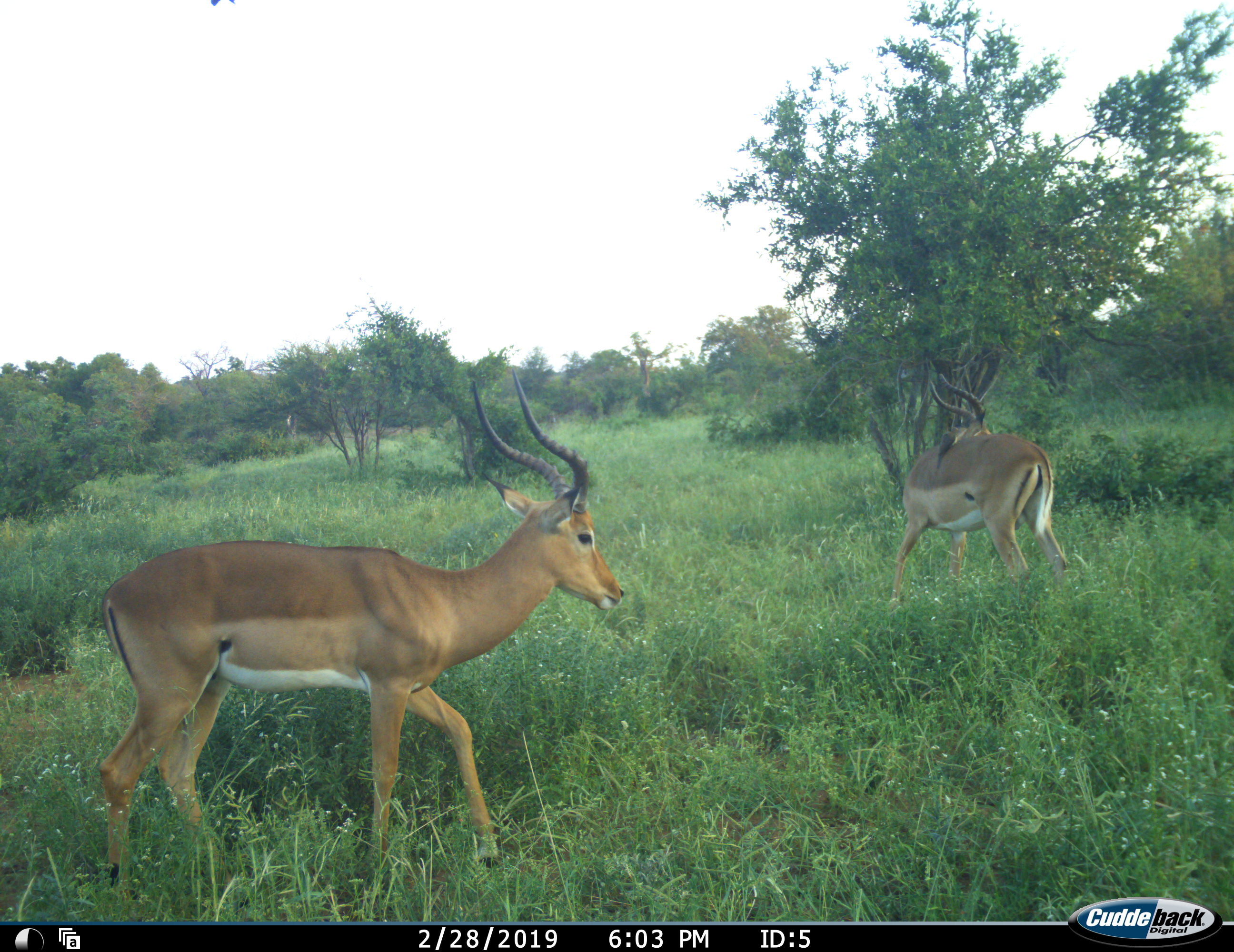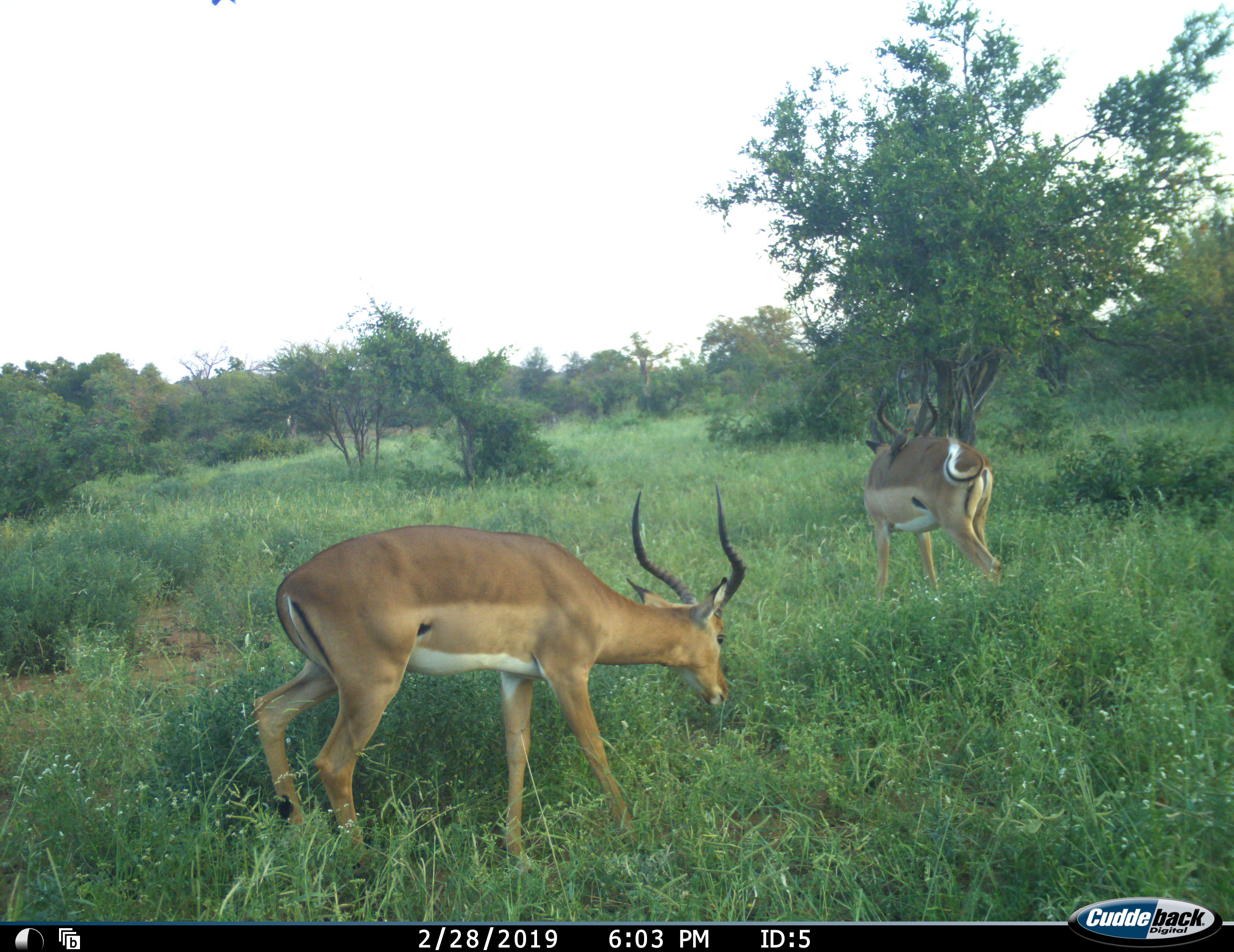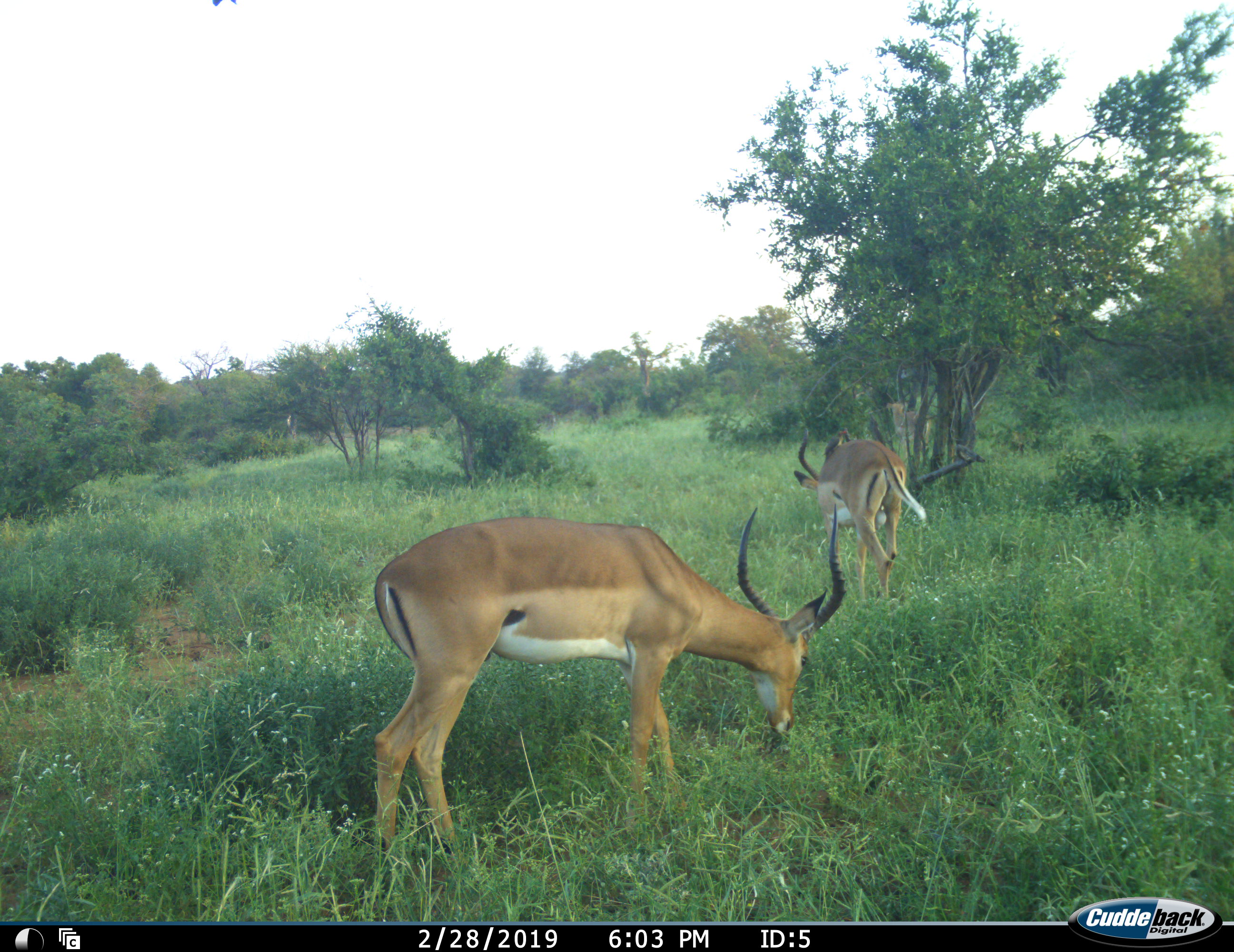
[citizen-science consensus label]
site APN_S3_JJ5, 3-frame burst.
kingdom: Animalia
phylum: Chordata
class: Mammalia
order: Artiodactyla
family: Bovidae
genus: Aepyceros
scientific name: Aepyceros melampus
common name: impala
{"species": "impala (Aepyceros melampus)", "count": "3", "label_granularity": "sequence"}